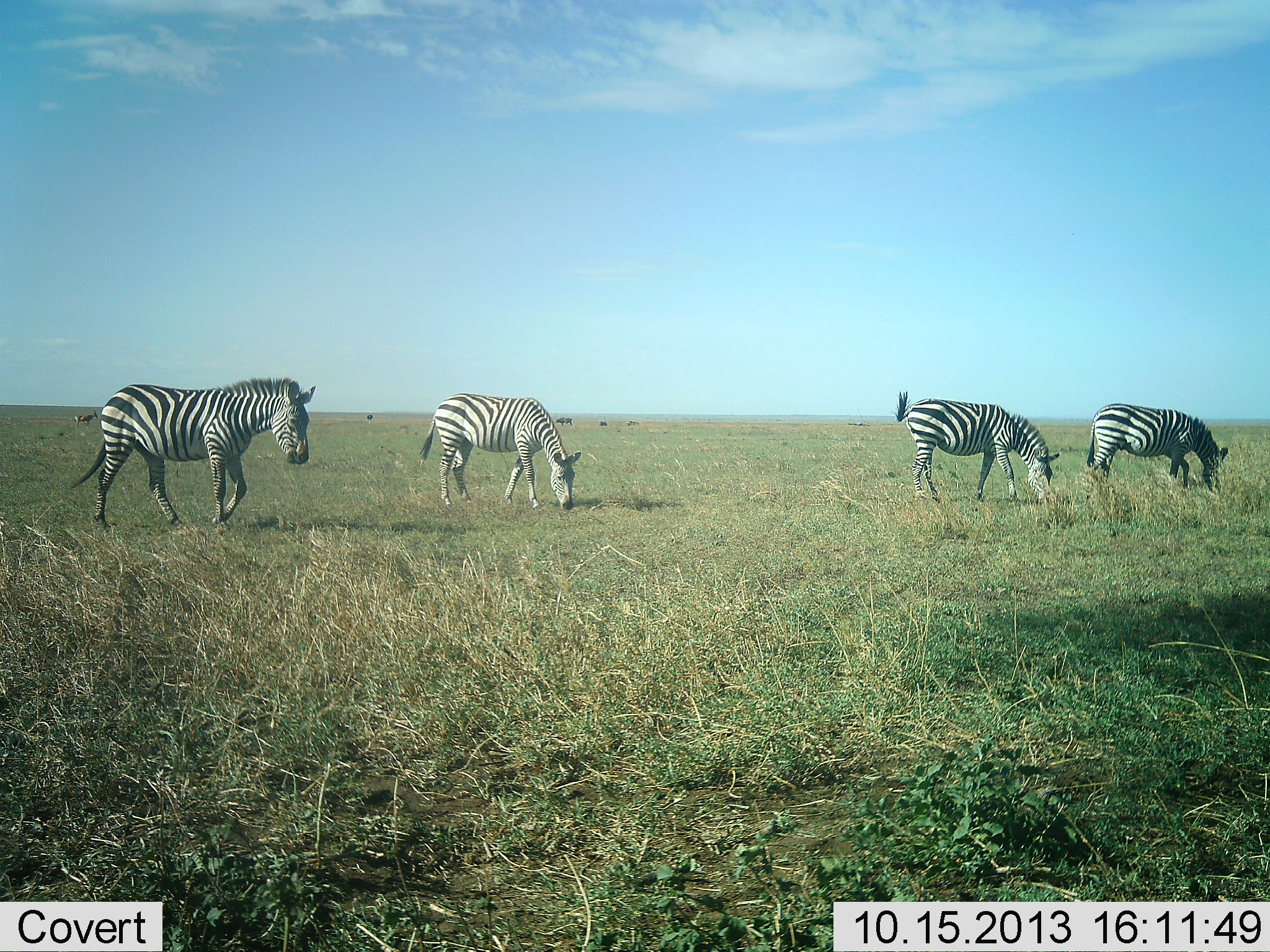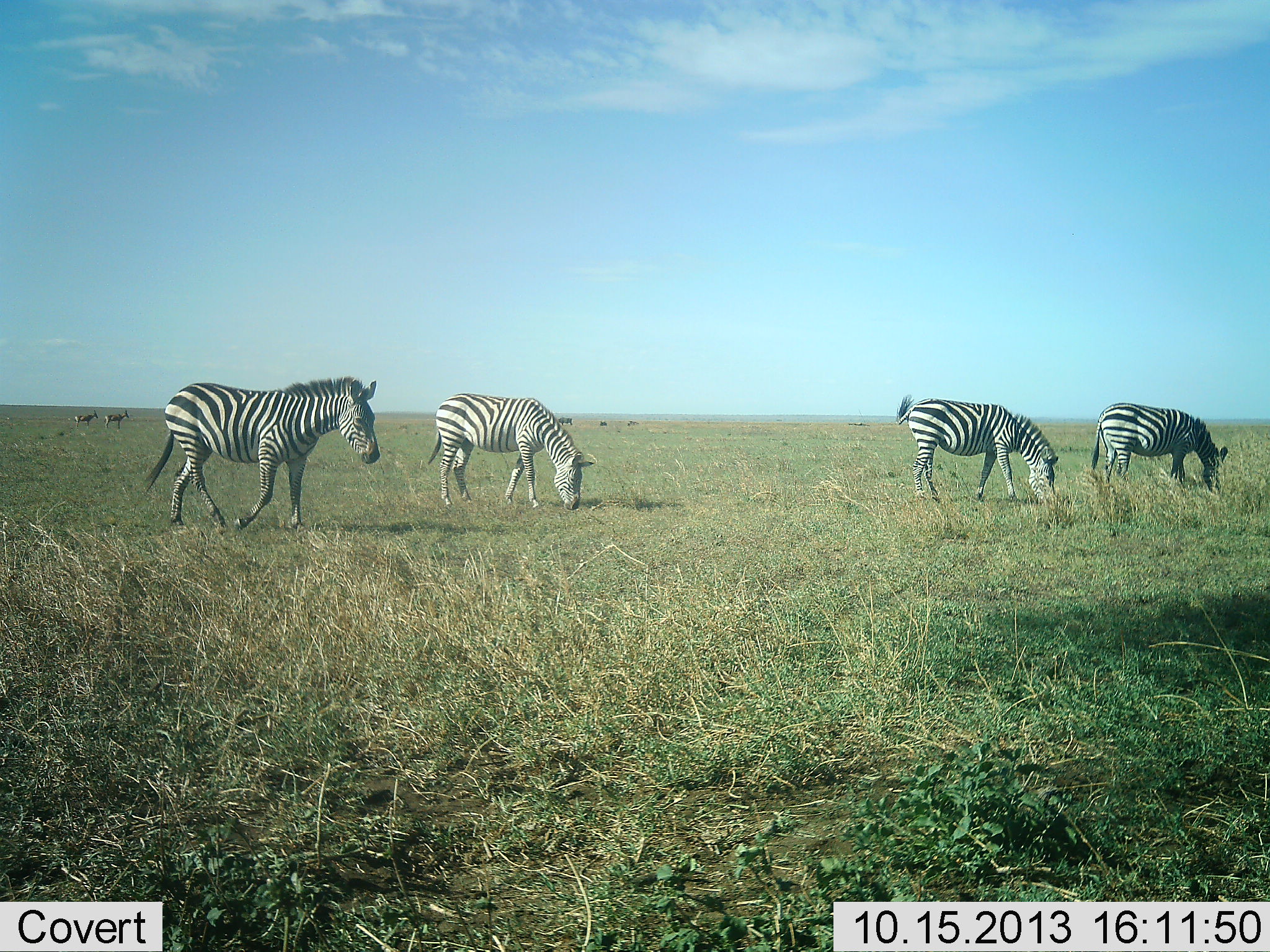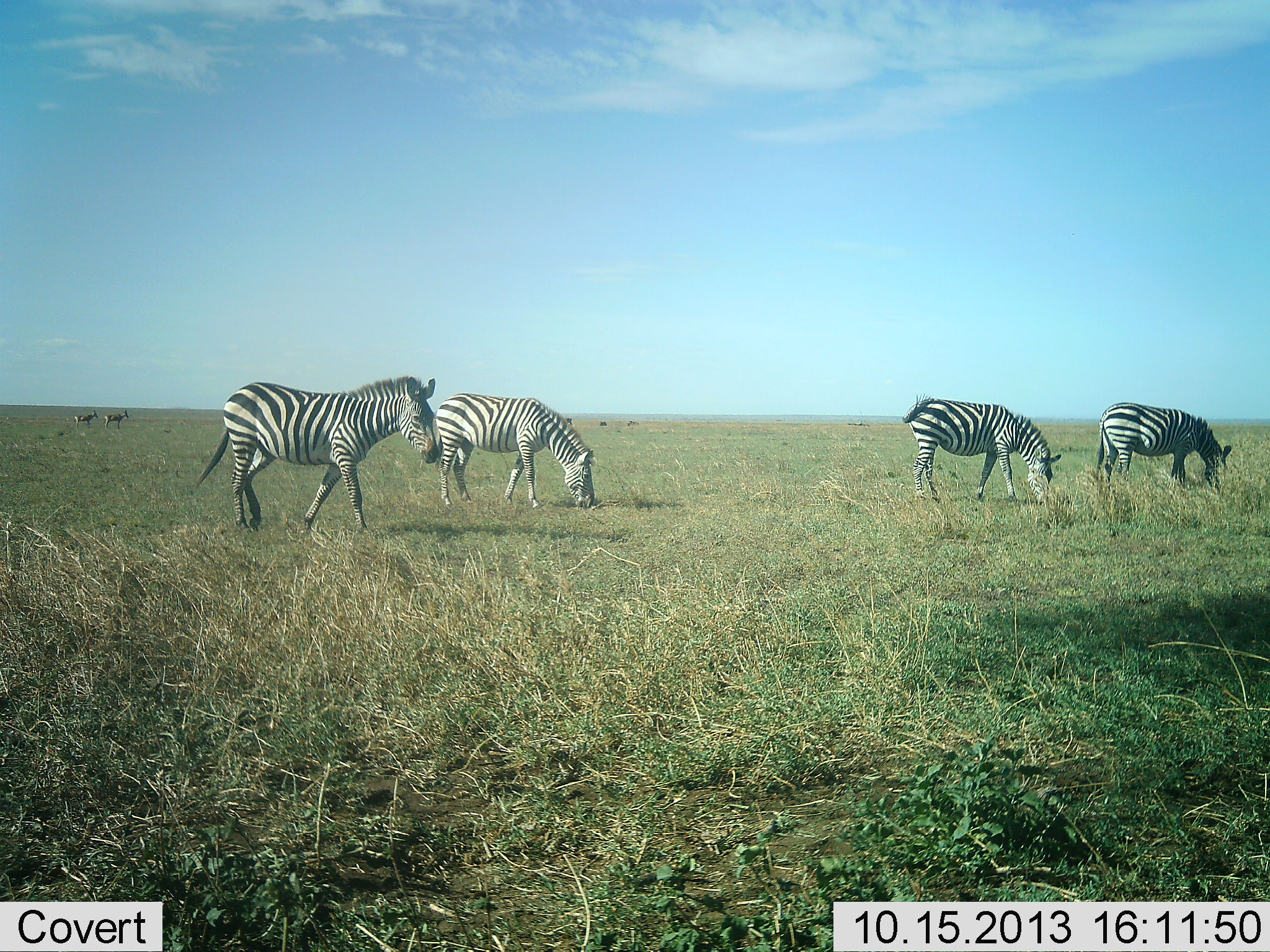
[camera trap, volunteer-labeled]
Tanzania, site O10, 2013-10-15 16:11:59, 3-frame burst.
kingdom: Animalia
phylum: Chordata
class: Mammalia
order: Perissodactyla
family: Equidae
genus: Equus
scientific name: Equus quagga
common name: plains zebra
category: zebra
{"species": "zebra (plains zebra) (Equus quagga)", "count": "4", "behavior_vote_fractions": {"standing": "21%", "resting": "0%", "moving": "63%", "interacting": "0%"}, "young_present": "0%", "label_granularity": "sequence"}